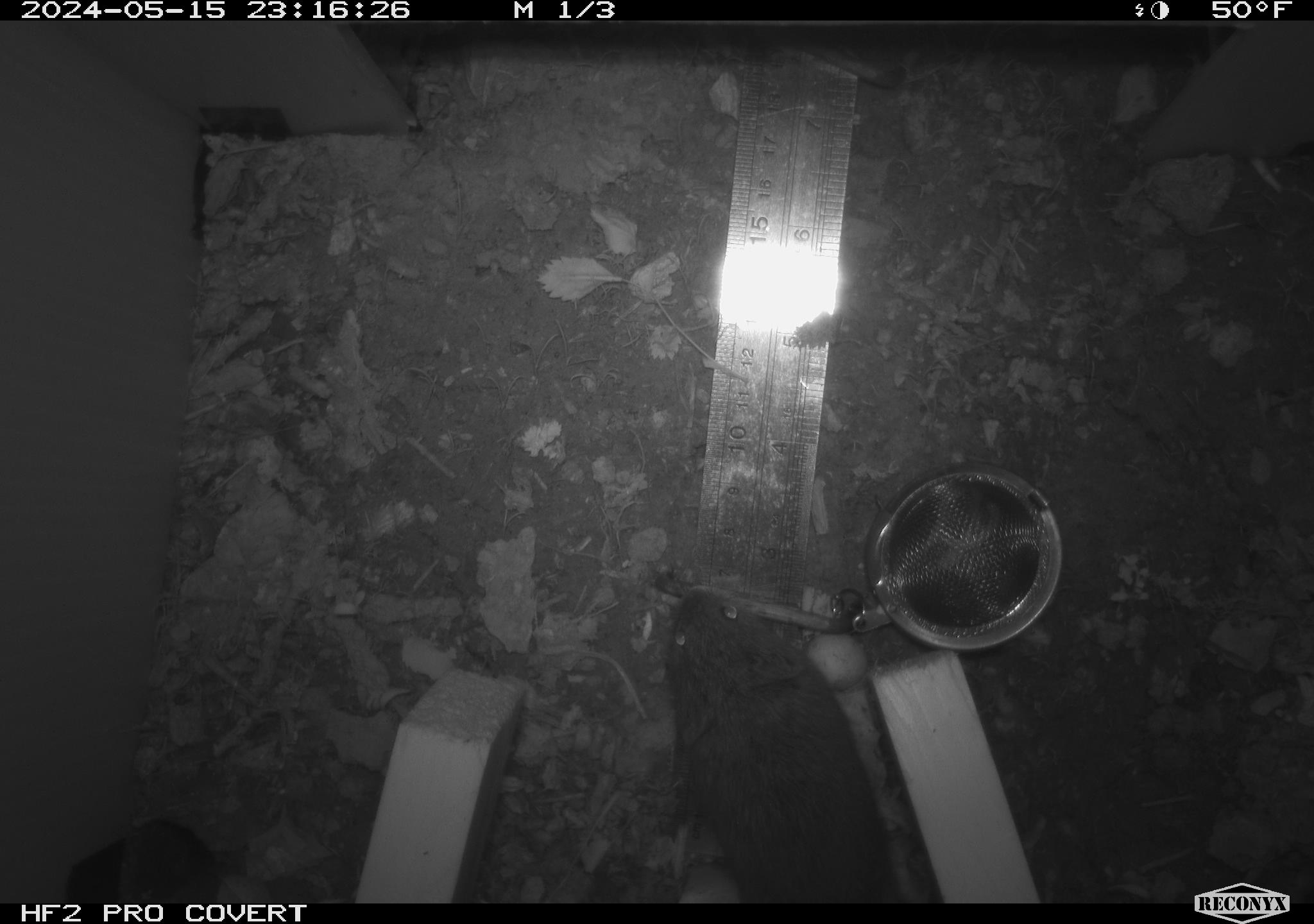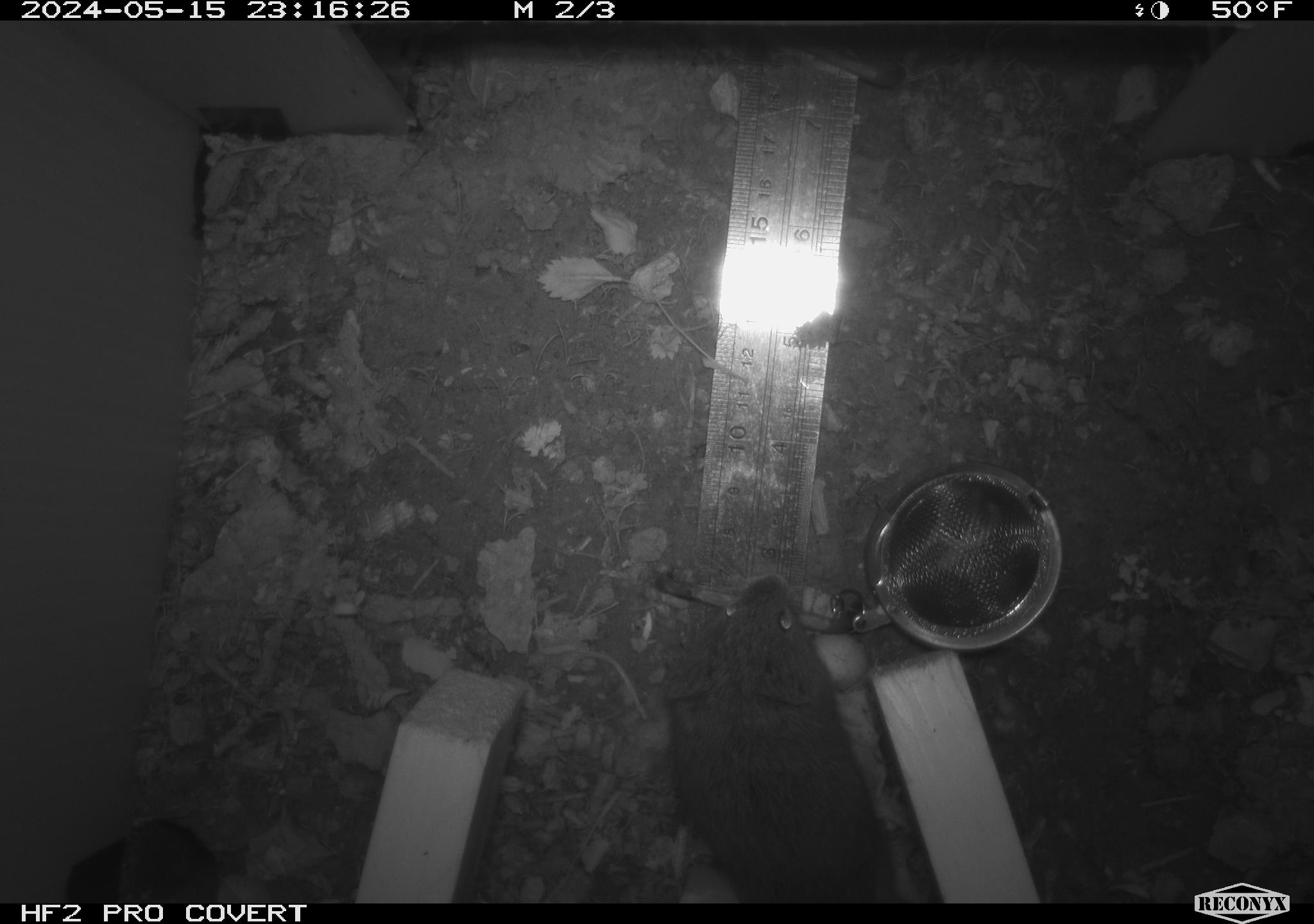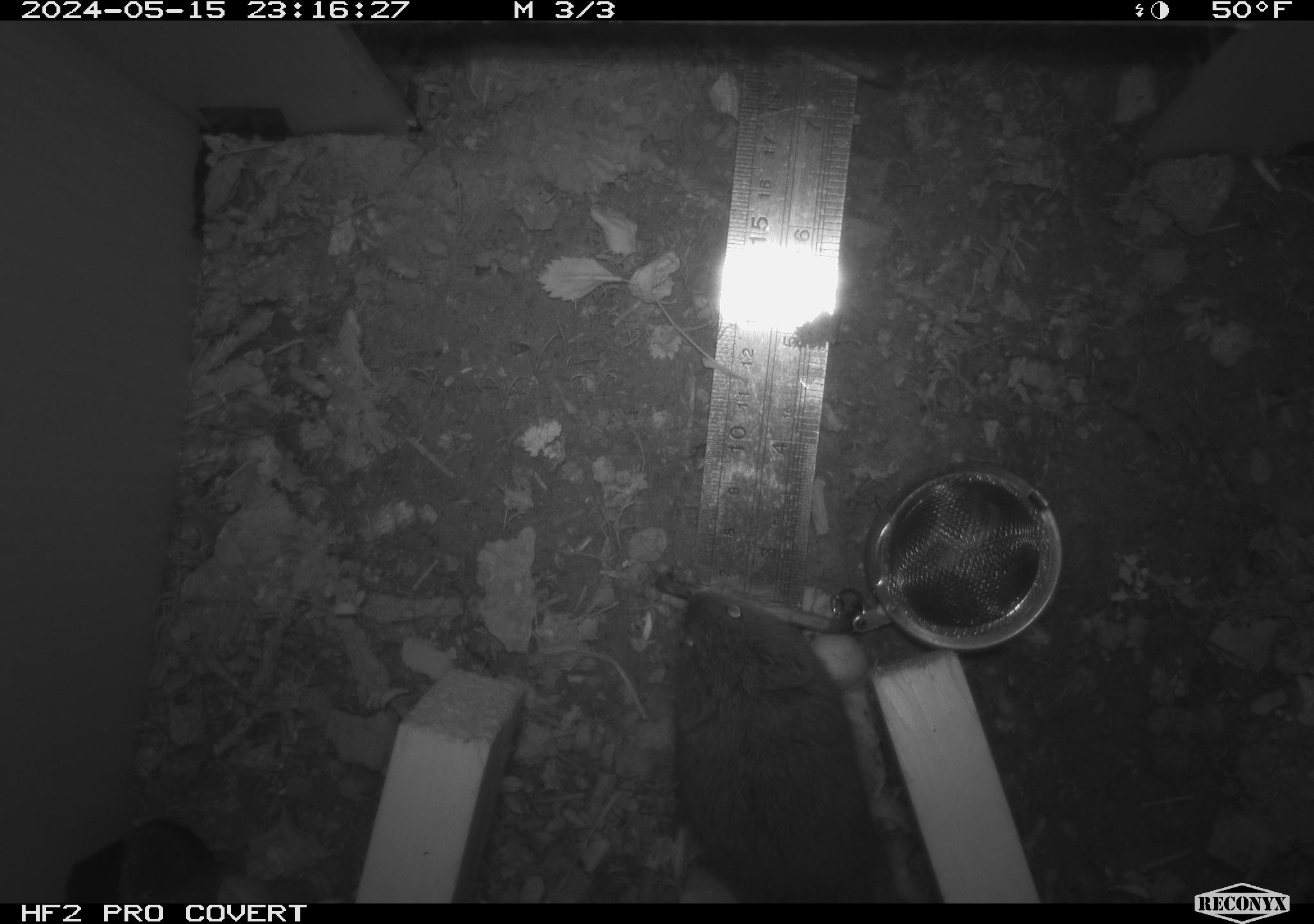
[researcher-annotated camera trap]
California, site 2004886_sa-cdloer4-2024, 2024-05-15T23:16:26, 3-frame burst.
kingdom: Animalia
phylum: Chordata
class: Mammalia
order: Rodentia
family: Cricetidae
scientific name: Arvicolinae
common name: voles, lemmings, and muskrats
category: arvicolinae subfamily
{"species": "arvicolinae subfamily (voles, lemmings, and muskrats) (Arvicolinae)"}